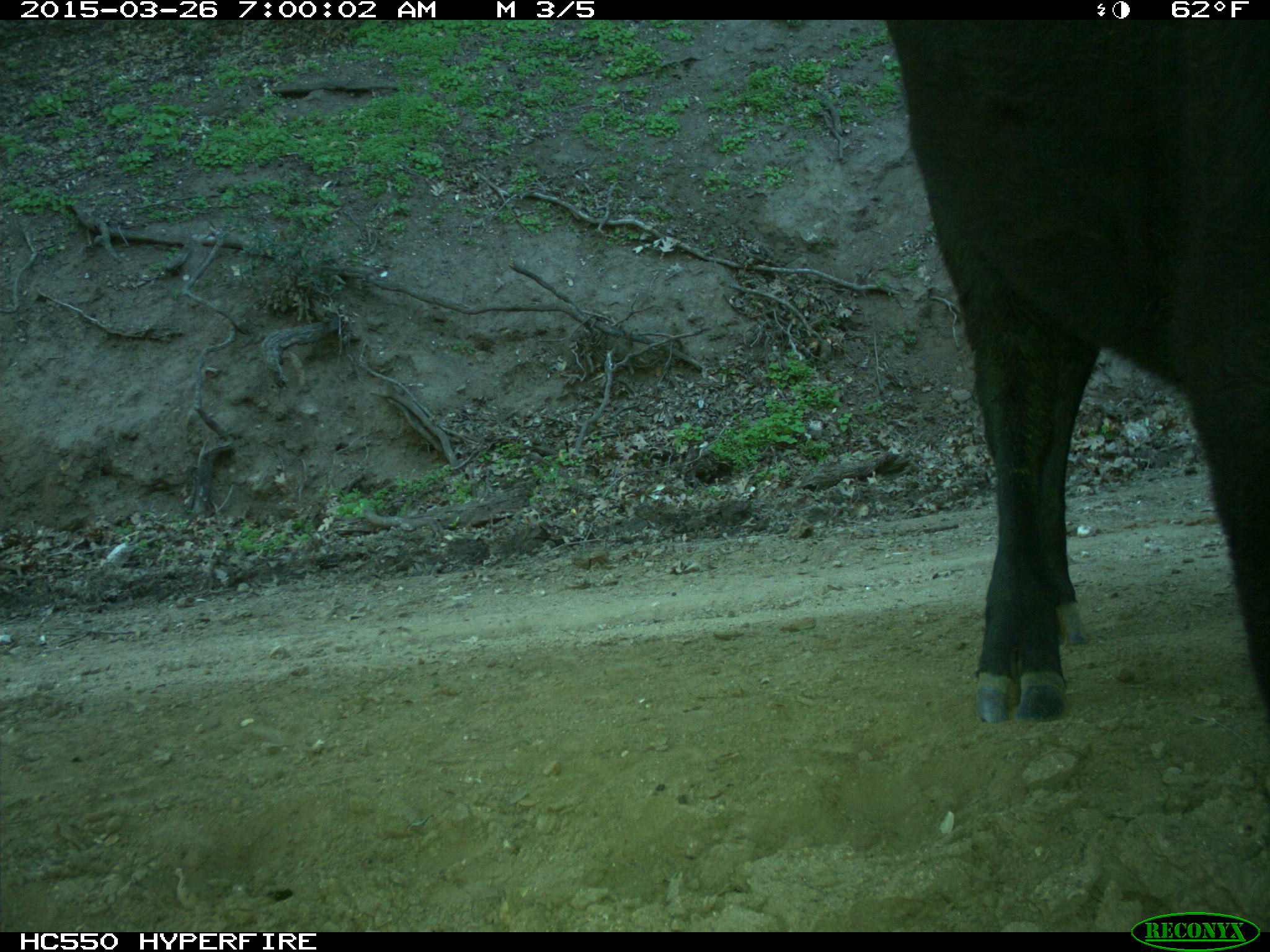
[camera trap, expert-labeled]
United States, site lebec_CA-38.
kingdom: Animalia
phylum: Chordata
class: Mammalia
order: Artiodactyla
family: Bovidae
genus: Bos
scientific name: Bos taurus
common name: domestic cow